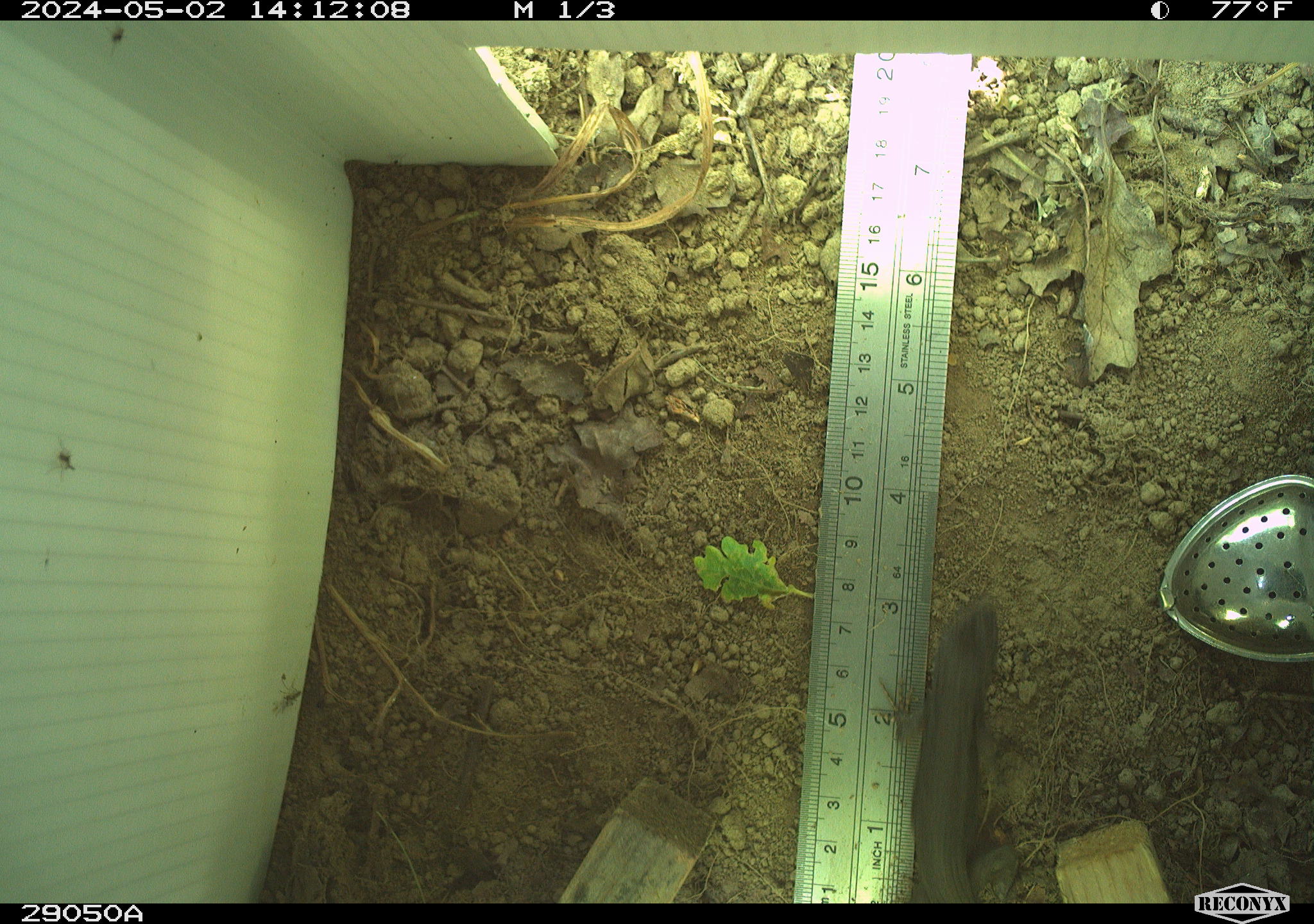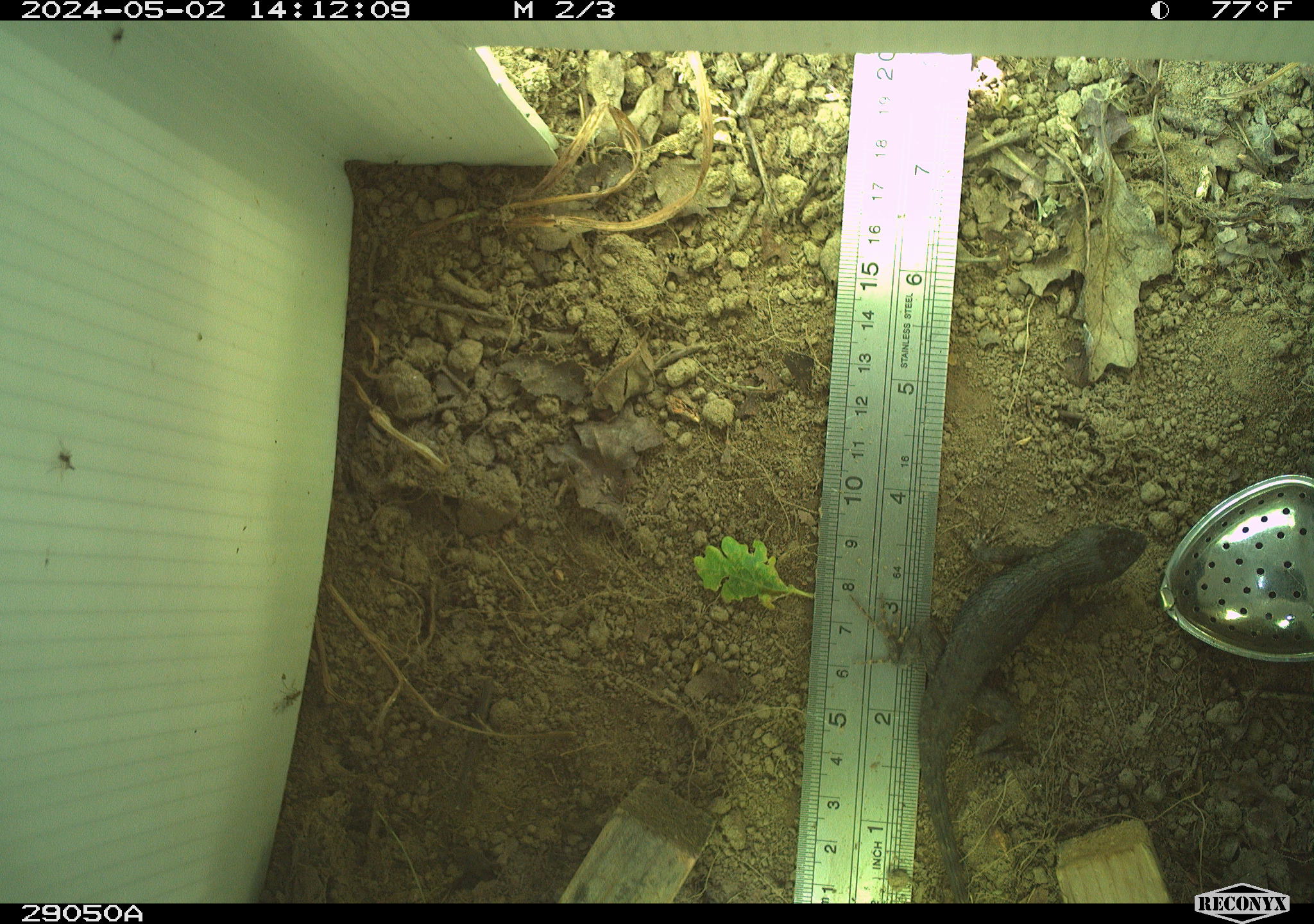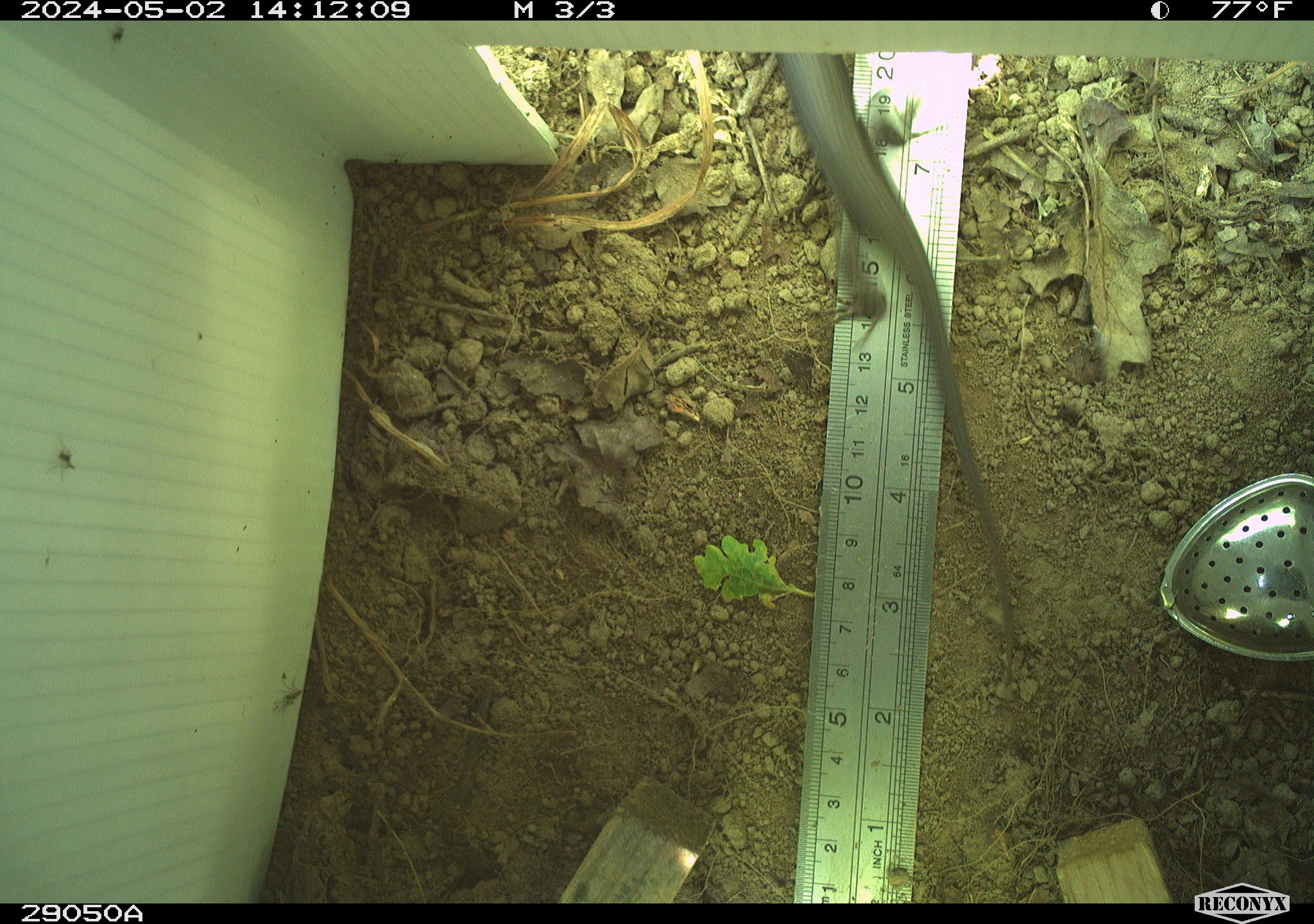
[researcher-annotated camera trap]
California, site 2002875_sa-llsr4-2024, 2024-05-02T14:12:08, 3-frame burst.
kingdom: Animalia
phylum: Chordata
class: Reptilia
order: Squamata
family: Phrynosomatidae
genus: Sceloporus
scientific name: Sceloporus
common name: spiny lizards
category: sceloporus species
Sceloporus species (spiny lizards) (Sceloporus).